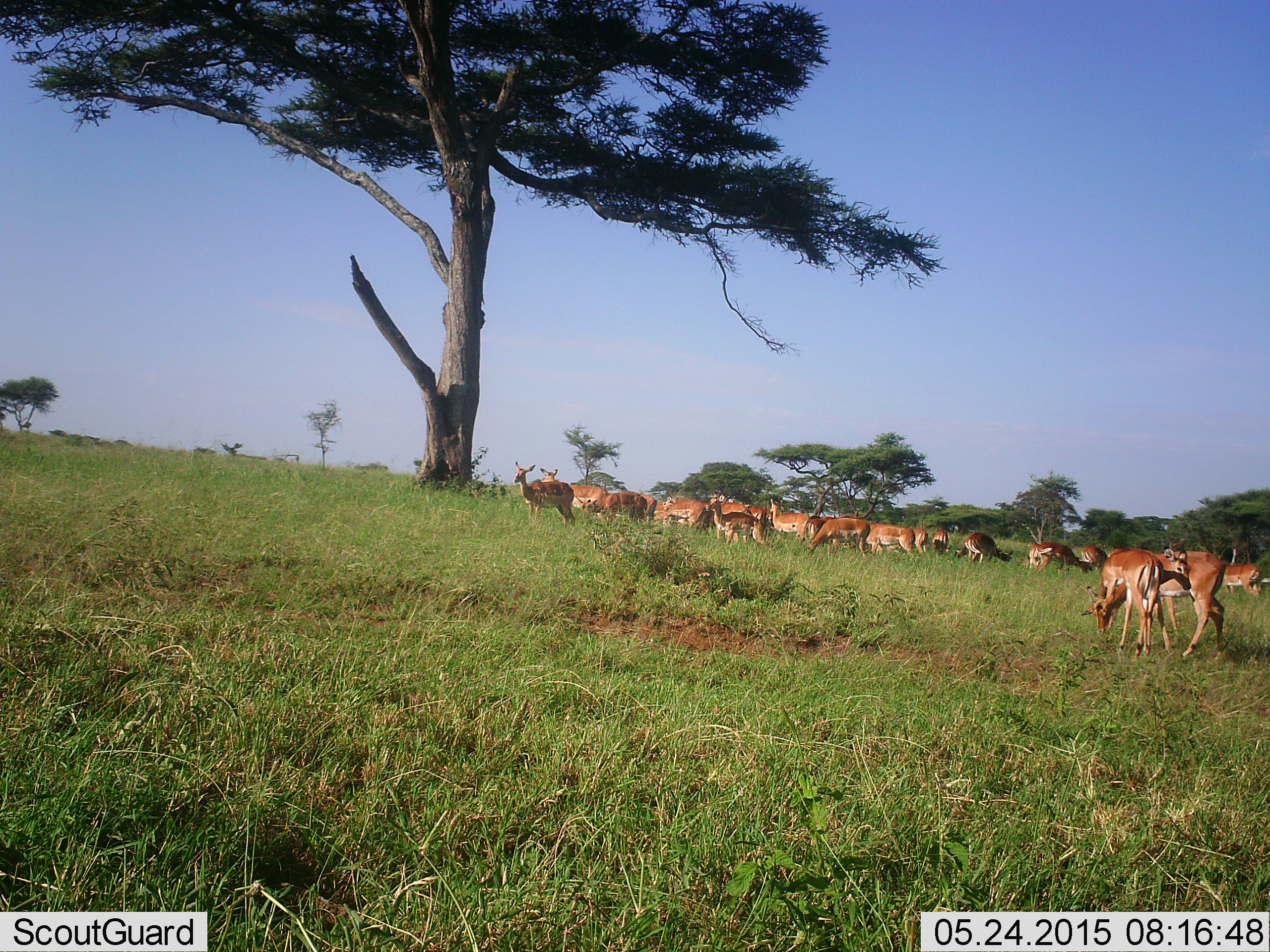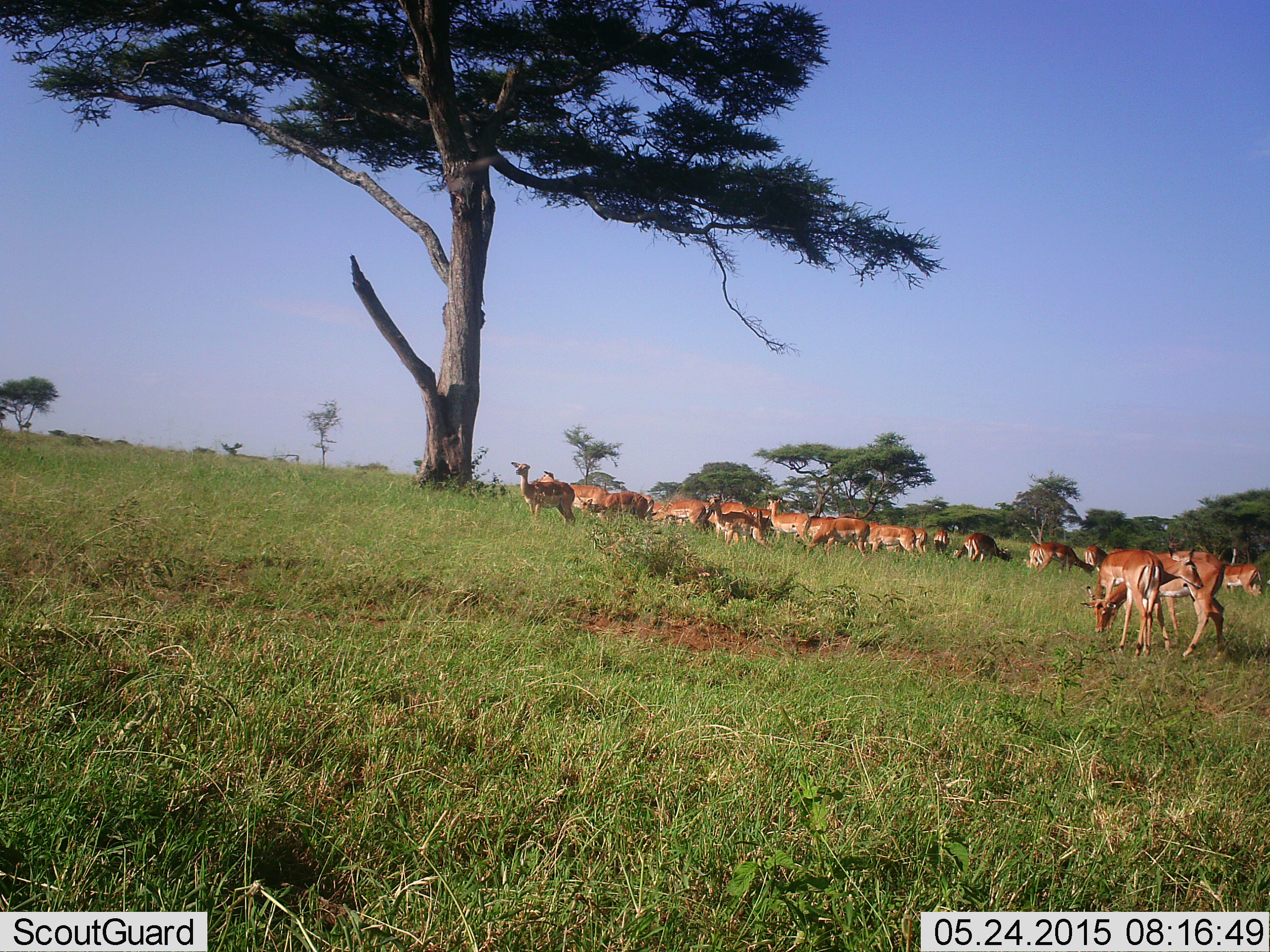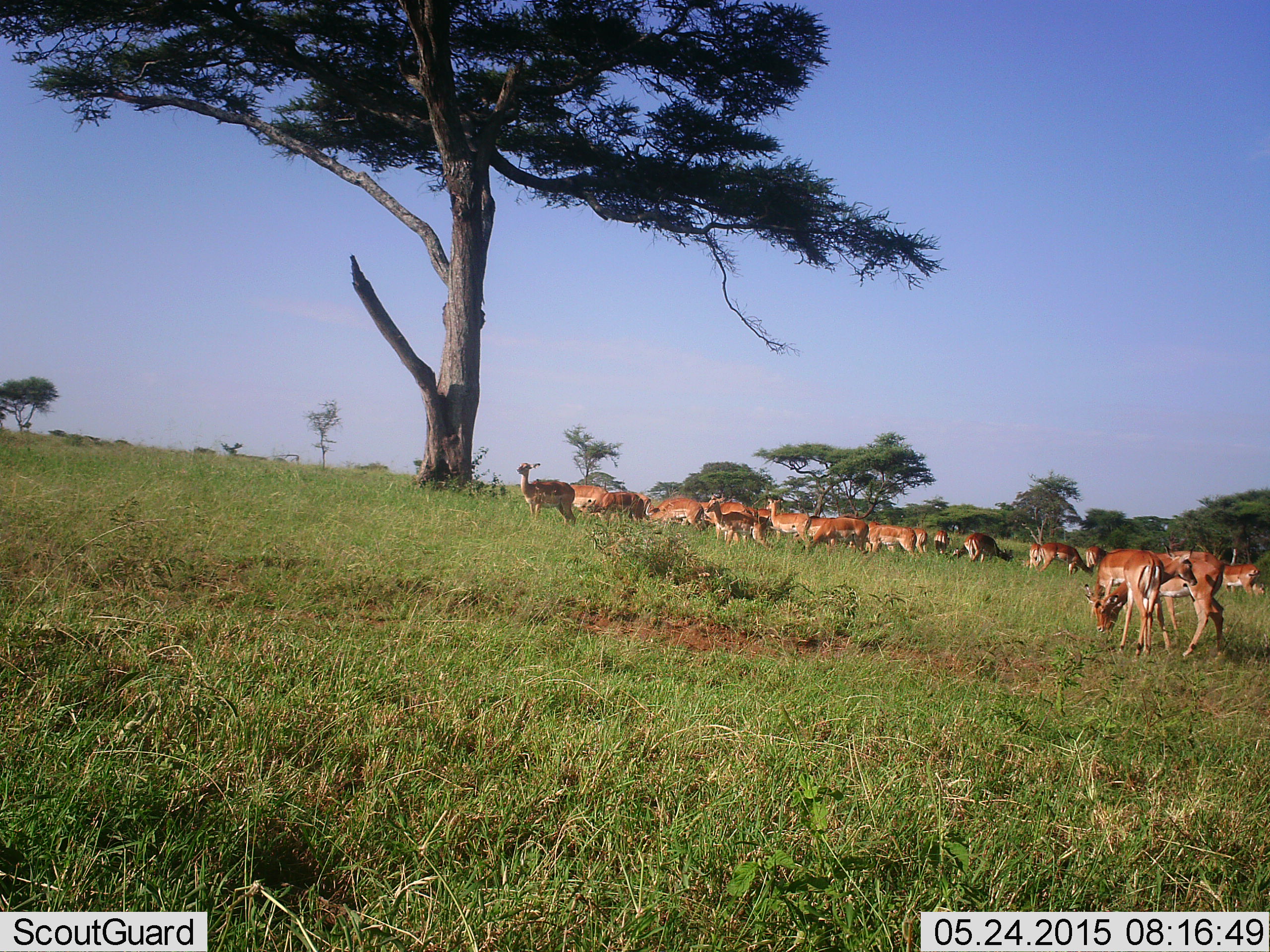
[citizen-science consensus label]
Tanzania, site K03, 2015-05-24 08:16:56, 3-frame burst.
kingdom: Animalia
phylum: Chordata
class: Mammalia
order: Artiodactyla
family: Bovidae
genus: Aepyceros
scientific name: Aepyceros melampus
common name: impala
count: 11-50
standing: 100%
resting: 0%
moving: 9%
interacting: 0%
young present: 0%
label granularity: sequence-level